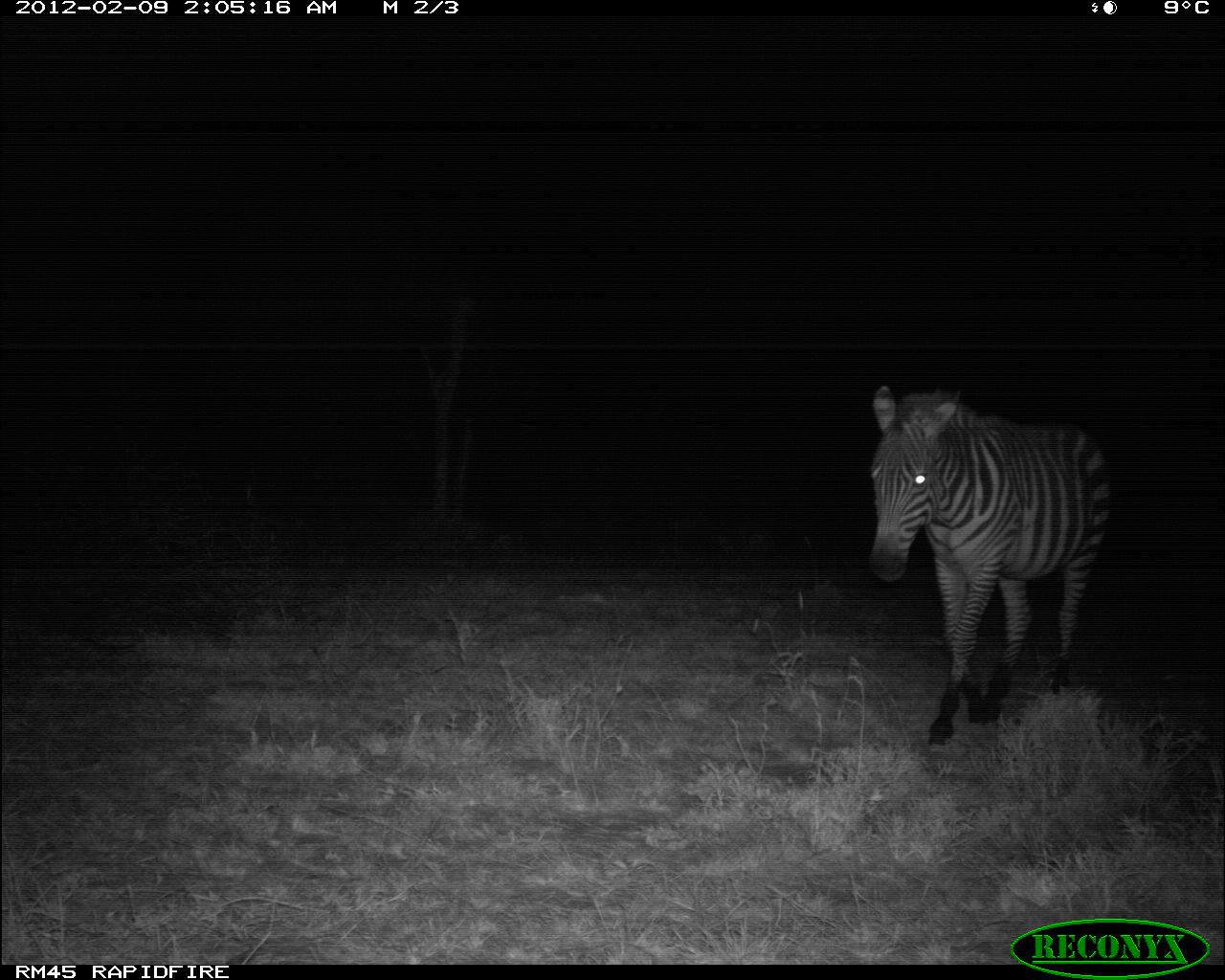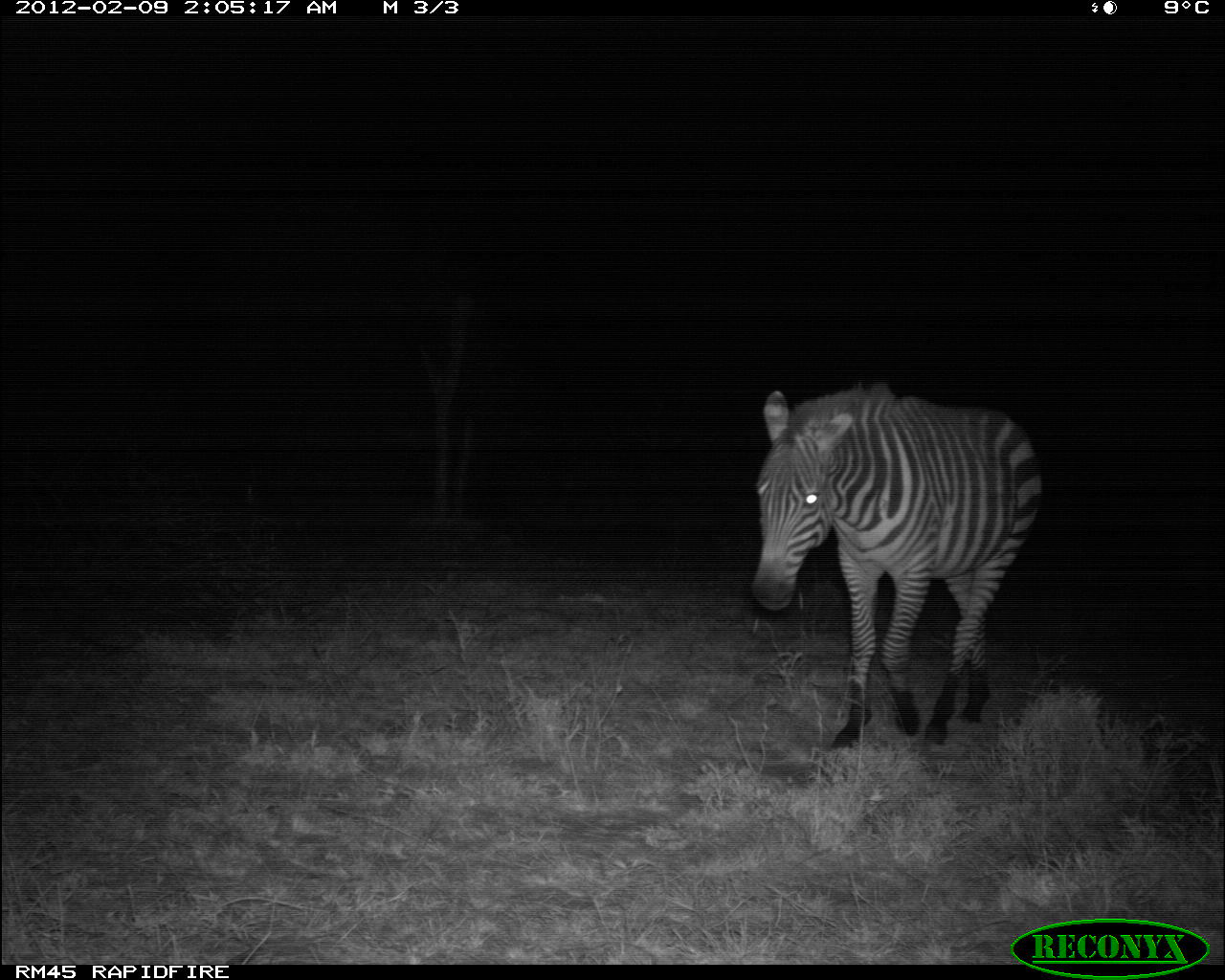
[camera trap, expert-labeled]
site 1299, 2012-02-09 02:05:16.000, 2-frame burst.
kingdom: Animalia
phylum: Chordata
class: Mammalia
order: Perissodactyla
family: Equidae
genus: Equus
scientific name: Equus quagga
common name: plains zebra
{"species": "Equus quagga (plains zebra)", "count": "1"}